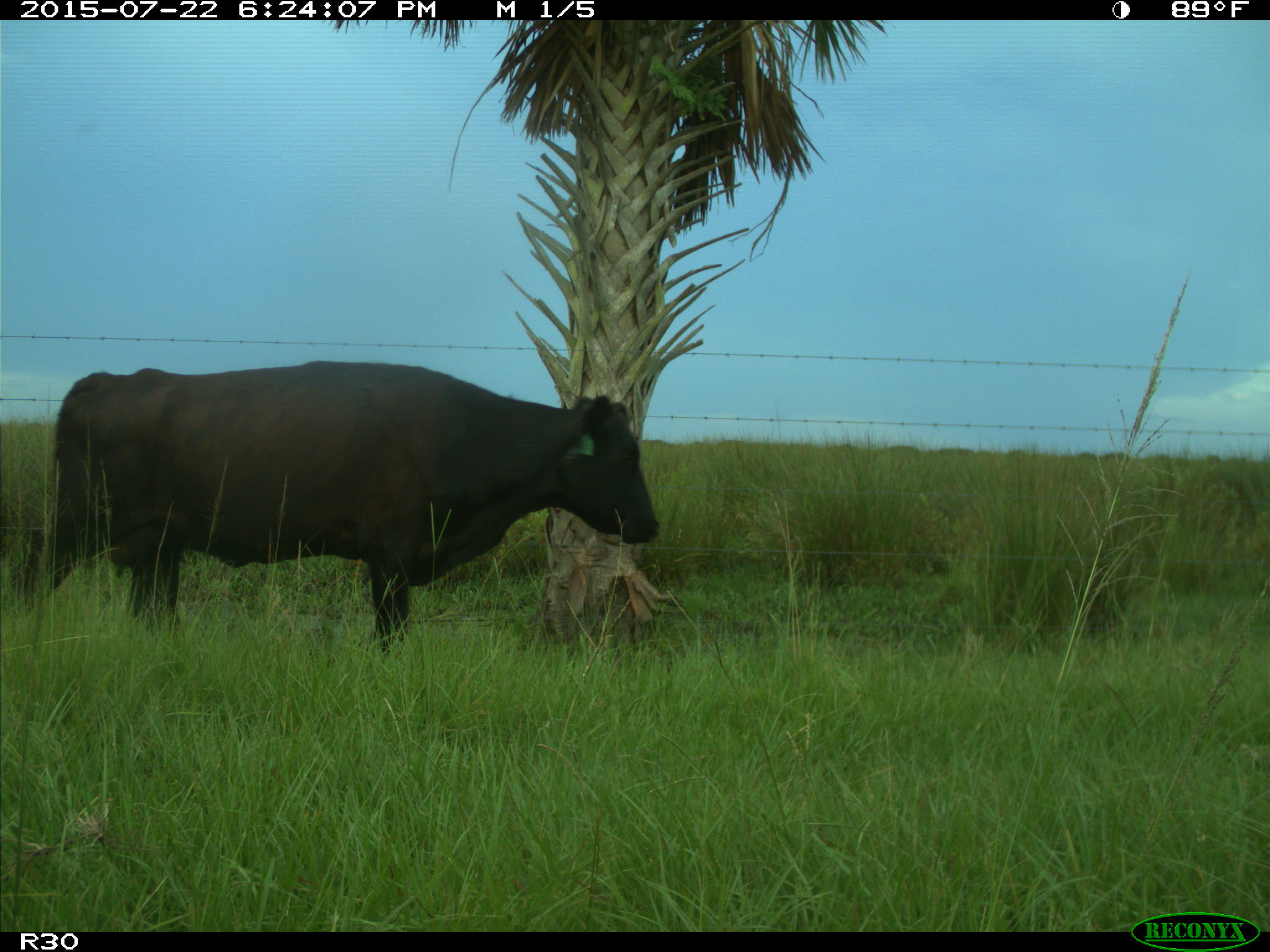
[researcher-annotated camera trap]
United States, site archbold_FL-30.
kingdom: Animalia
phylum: Chordata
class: Mammalia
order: Artiodactyla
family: Bovidae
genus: Bos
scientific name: Bos taurus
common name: domestic cow